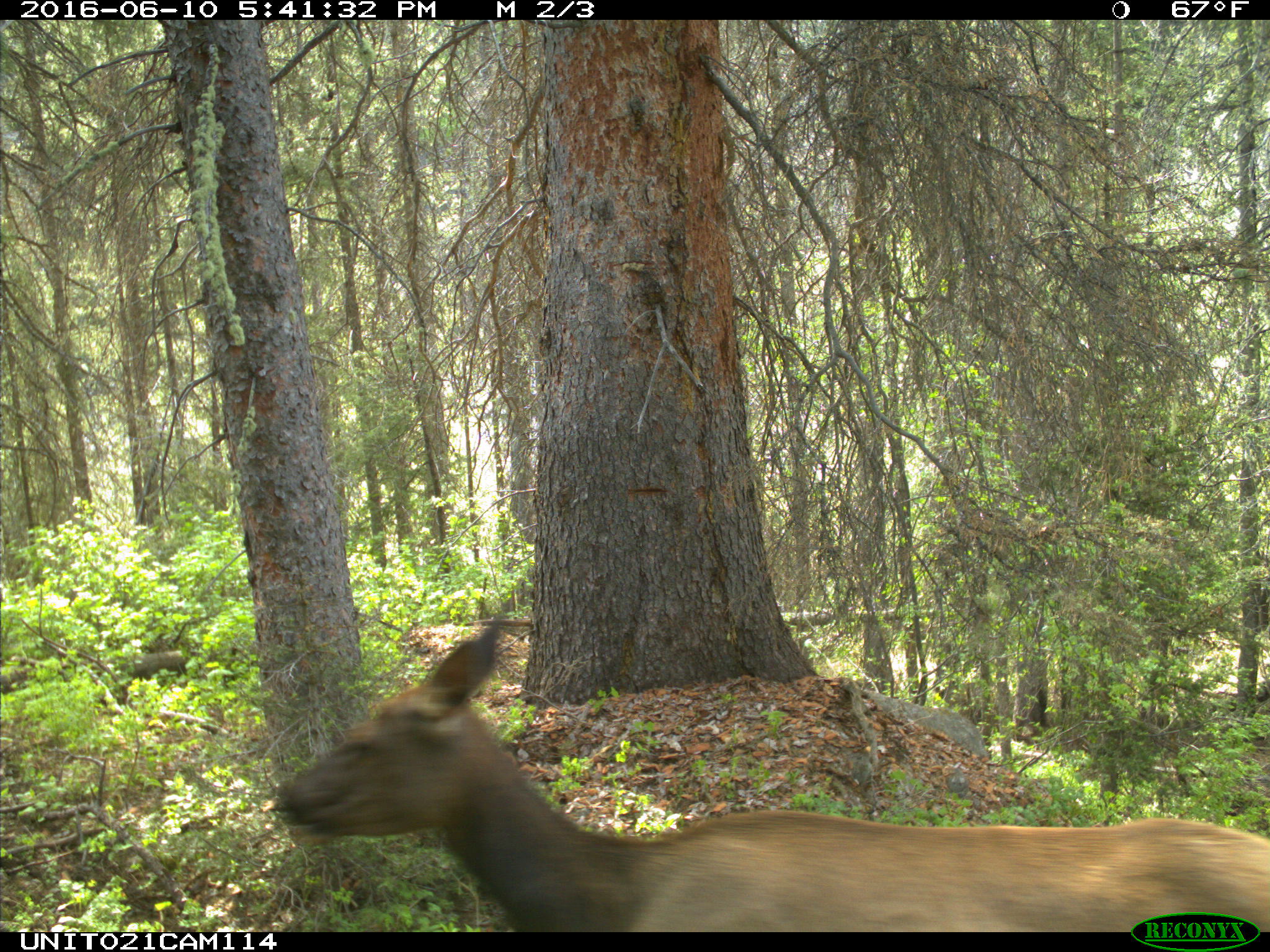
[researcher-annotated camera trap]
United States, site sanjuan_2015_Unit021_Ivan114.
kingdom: Animalia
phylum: Chordata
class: Mammalia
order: Artiodactyla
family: Cervidae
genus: Cervus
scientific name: Cervus elaphus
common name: red deer